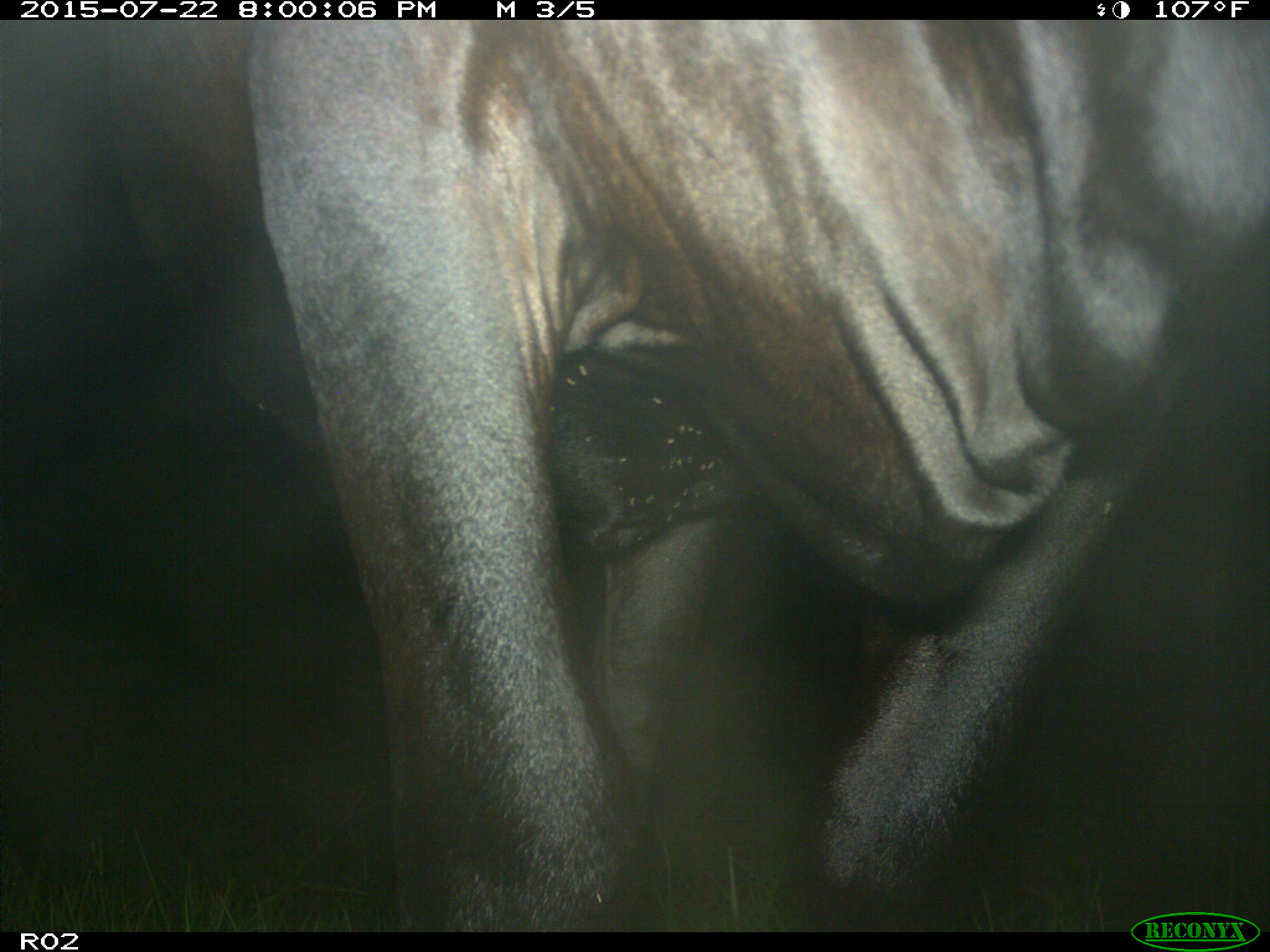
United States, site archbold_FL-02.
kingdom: Animalia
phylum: Chordata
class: Mammalia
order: Artiodactyla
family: Bovidae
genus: Bos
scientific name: Bos taurus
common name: domestic cow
Bos taurus (domestic cow).